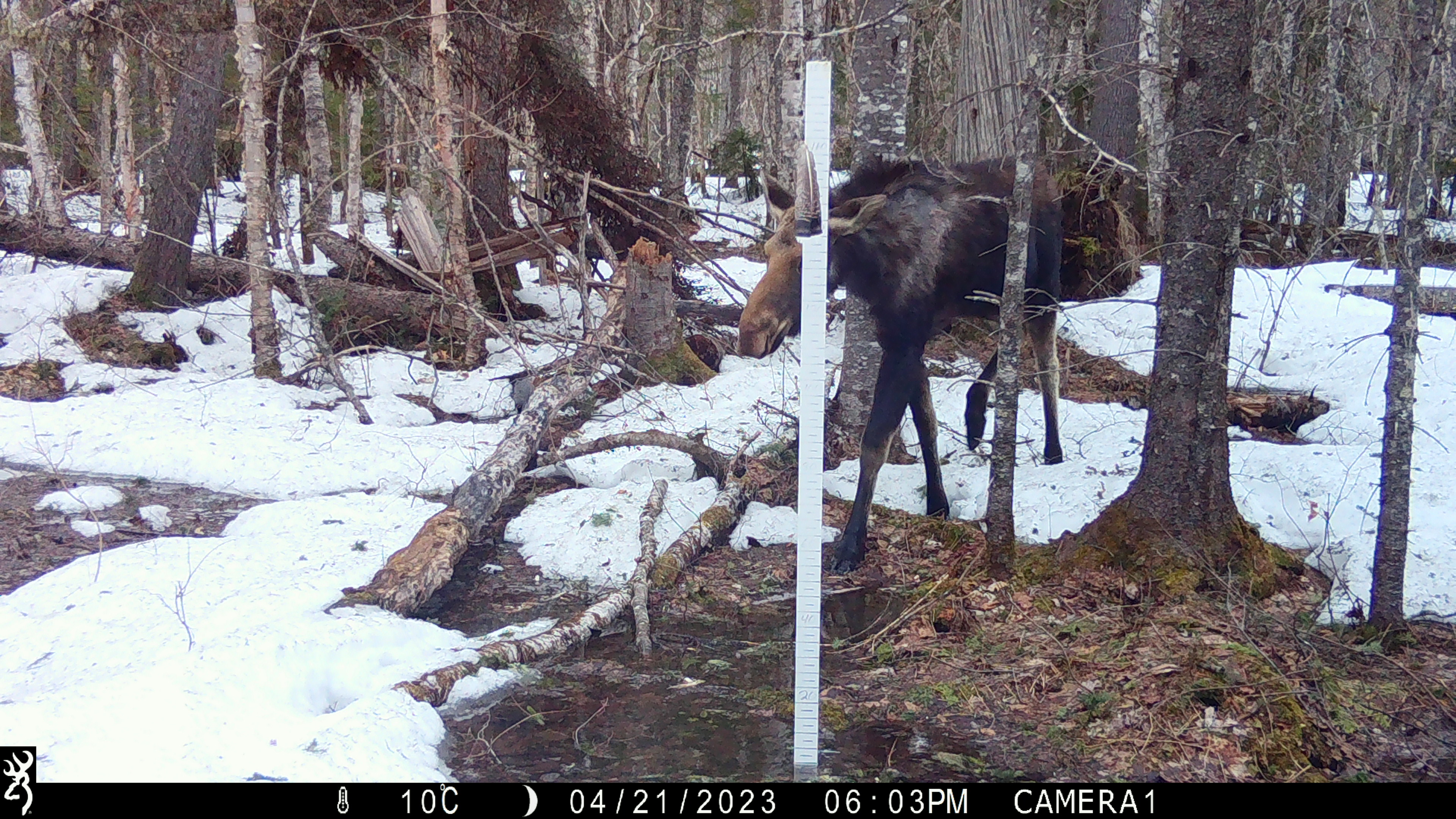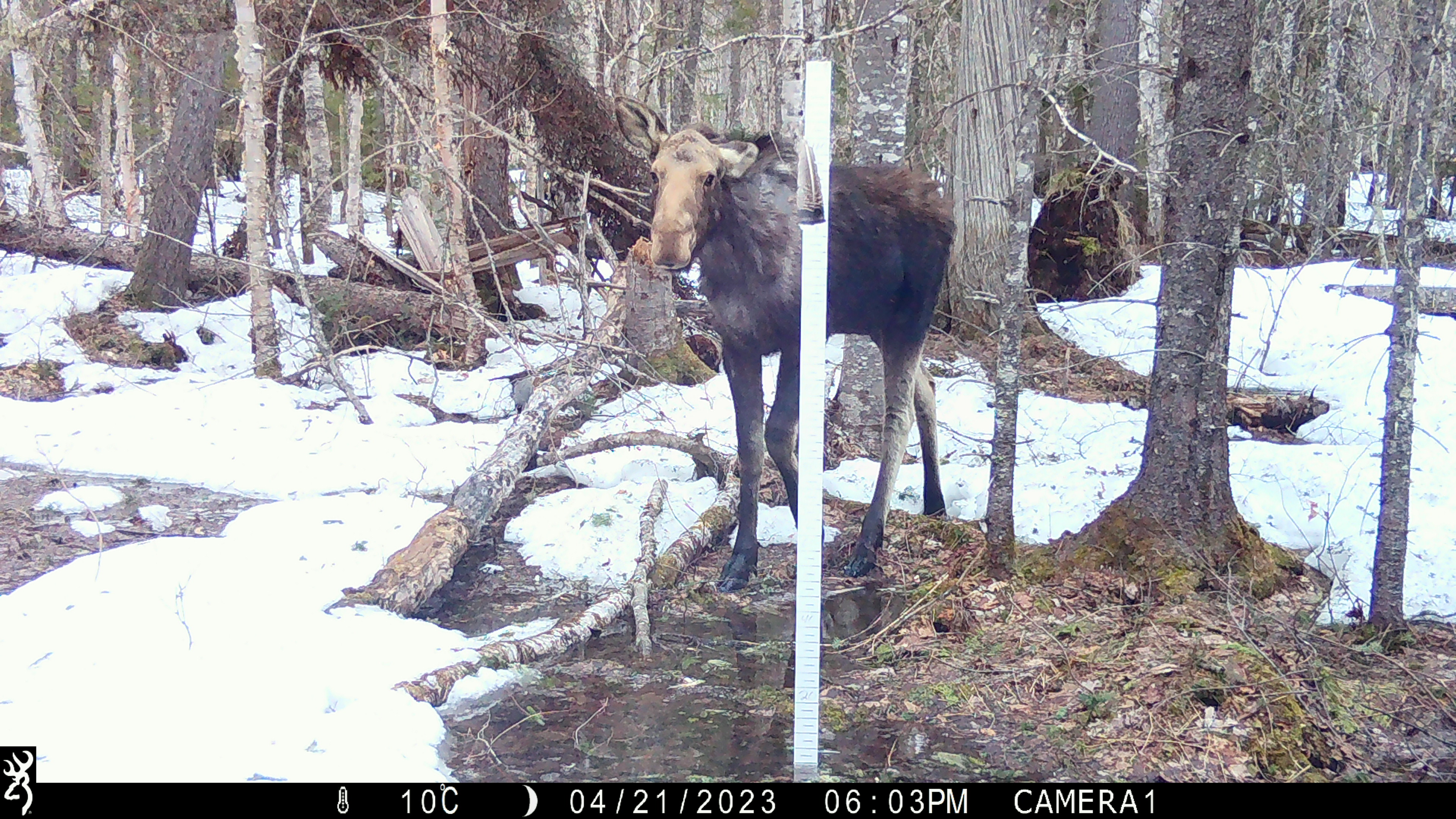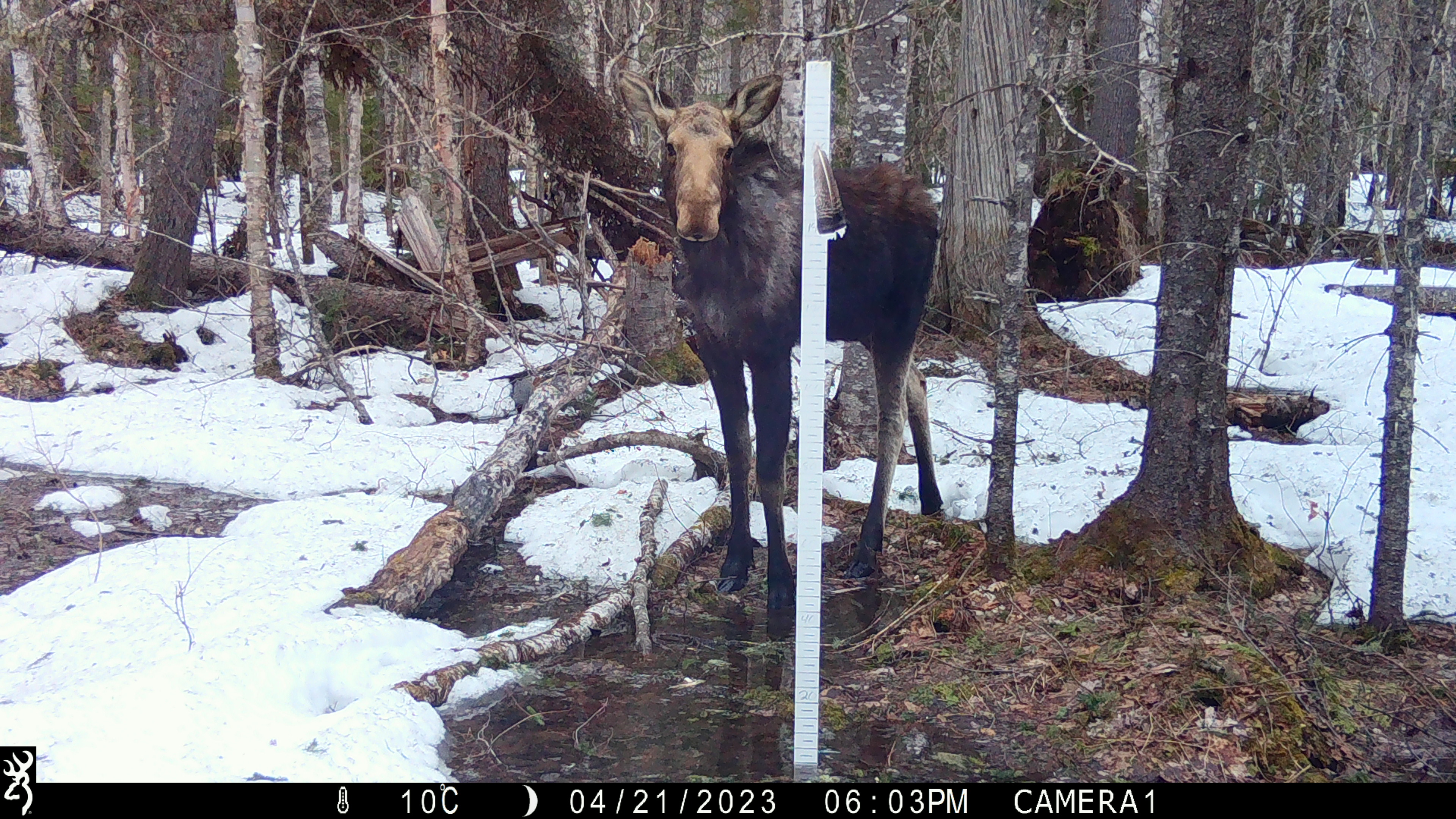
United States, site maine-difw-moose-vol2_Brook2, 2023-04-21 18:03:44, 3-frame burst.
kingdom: Animalia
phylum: Chordata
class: Mammalia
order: Artiodactyla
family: Cervidae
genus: Alces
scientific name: Alces alces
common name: moose